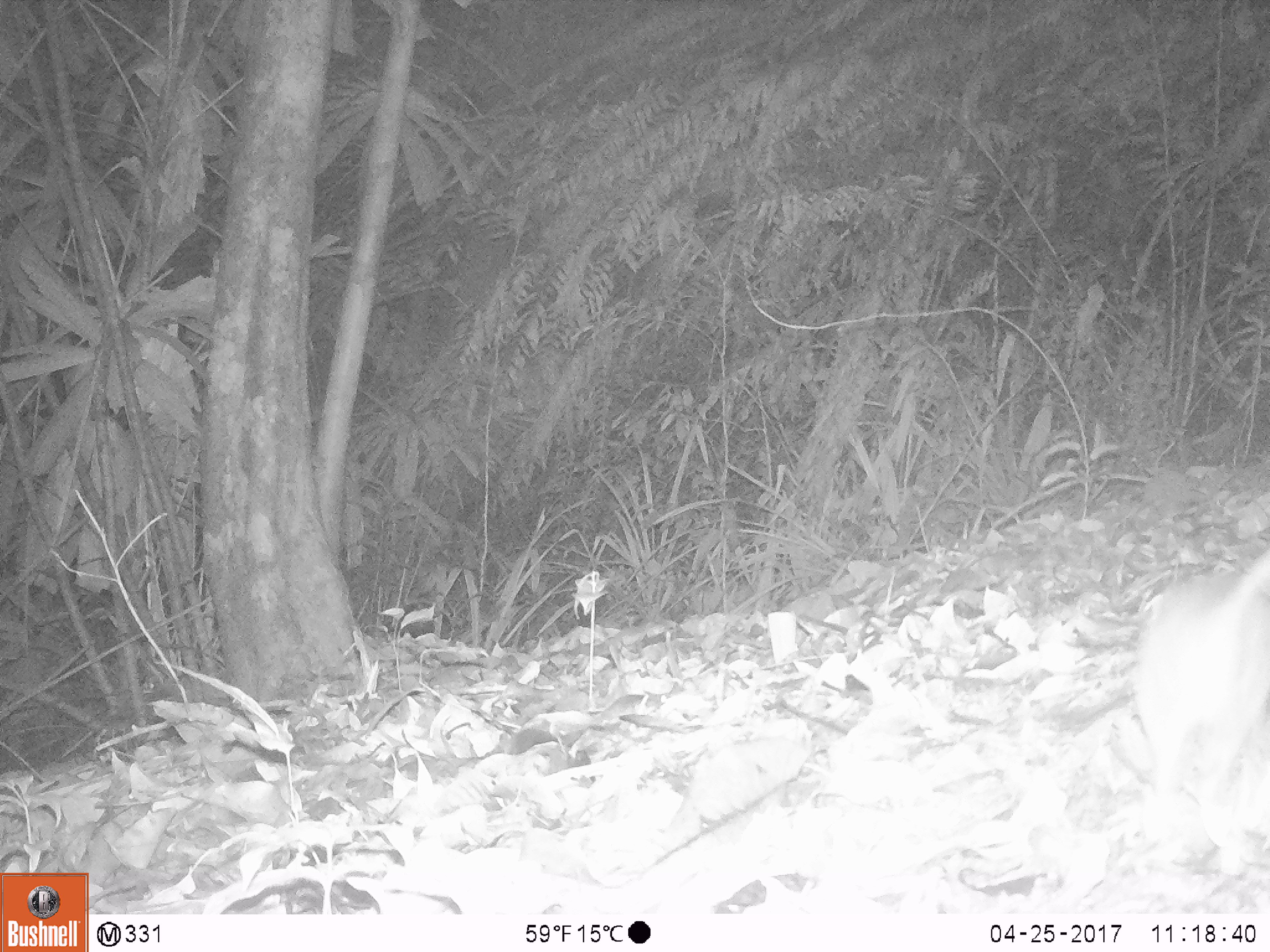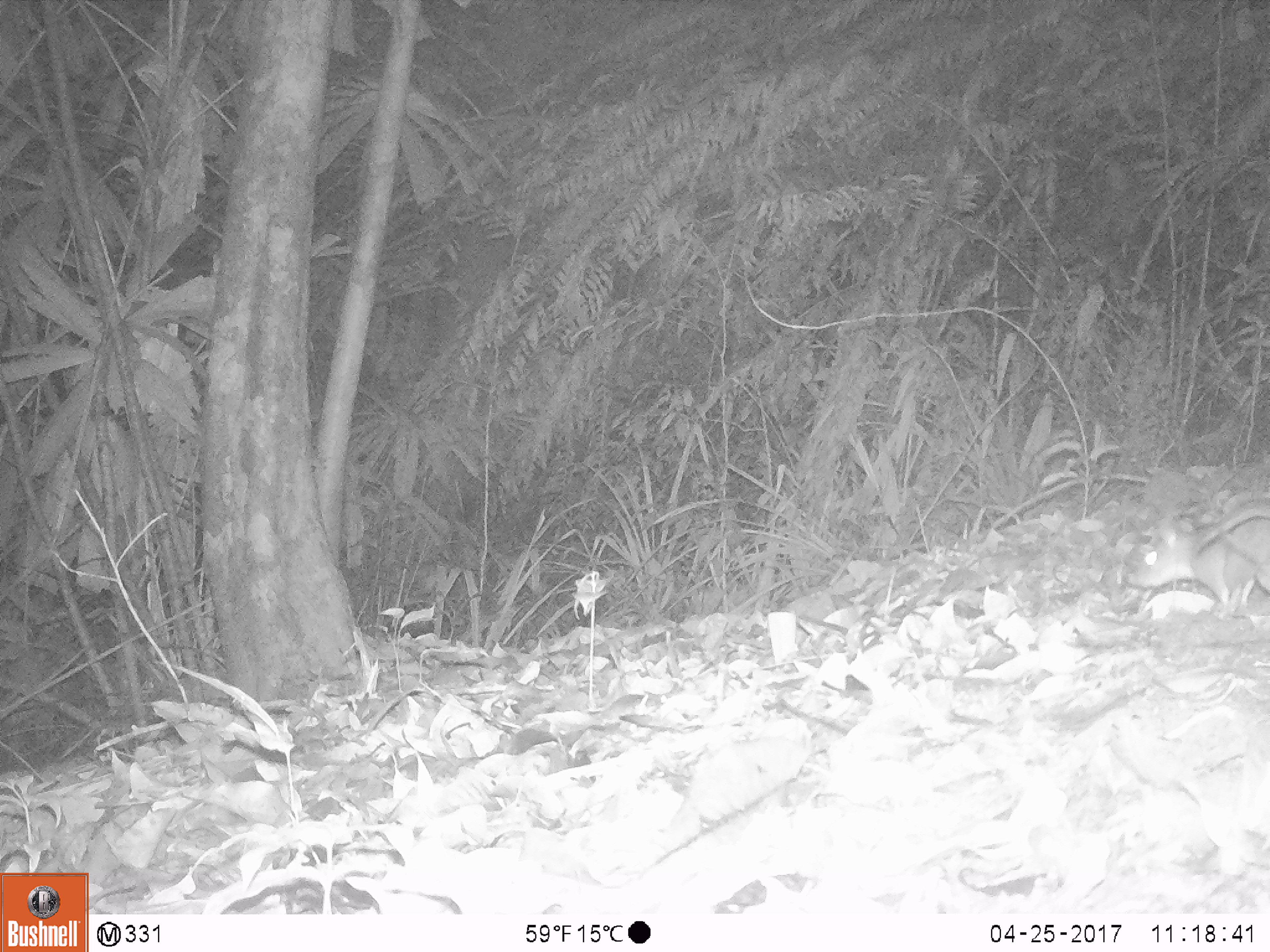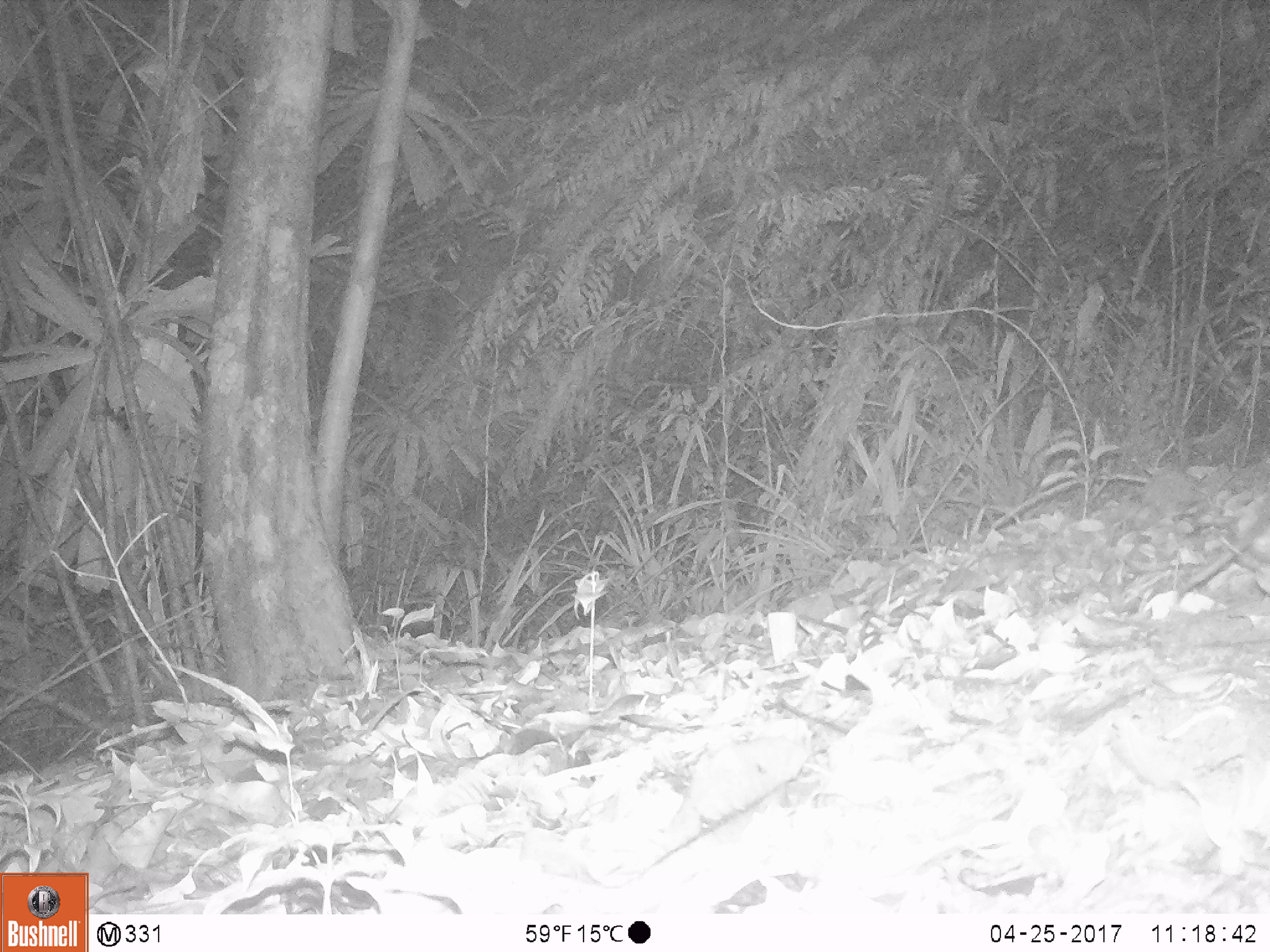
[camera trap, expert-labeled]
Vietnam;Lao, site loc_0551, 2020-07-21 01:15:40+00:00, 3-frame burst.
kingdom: Animalia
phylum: Chordata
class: Mammalia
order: Rodentia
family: Muridae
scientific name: Muridae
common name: old-world mice and rats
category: unidentified murid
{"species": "unidentified murid (old-world mice and rats) (Muridae)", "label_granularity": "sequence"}